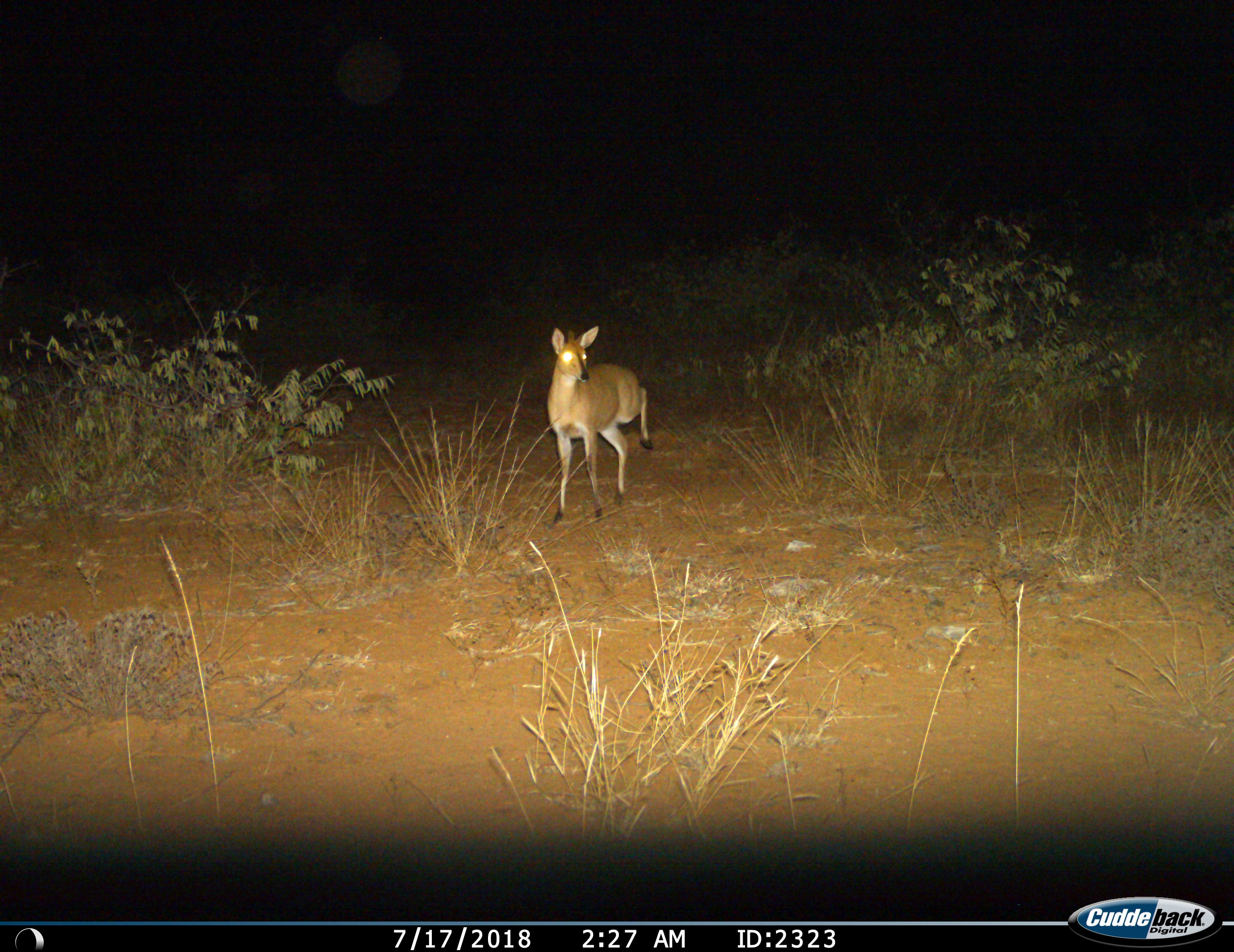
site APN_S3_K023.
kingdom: Animalia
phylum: Chordata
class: Mammalia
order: Artiodactyla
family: Bovidae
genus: Sylvicapra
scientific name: Sylvicapra grimmia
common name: common duiker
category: duikercommongrey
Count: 1.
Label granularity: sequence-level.